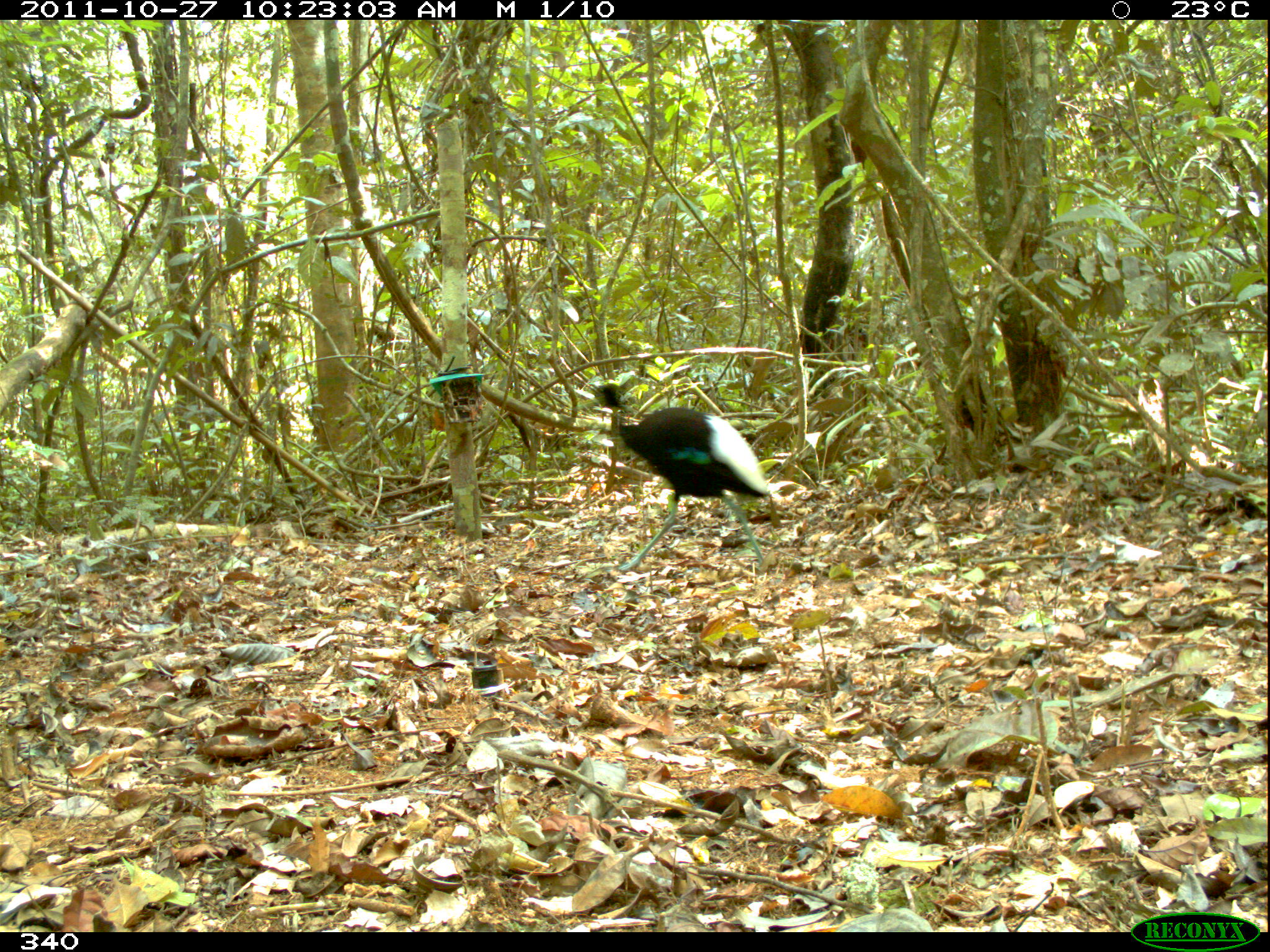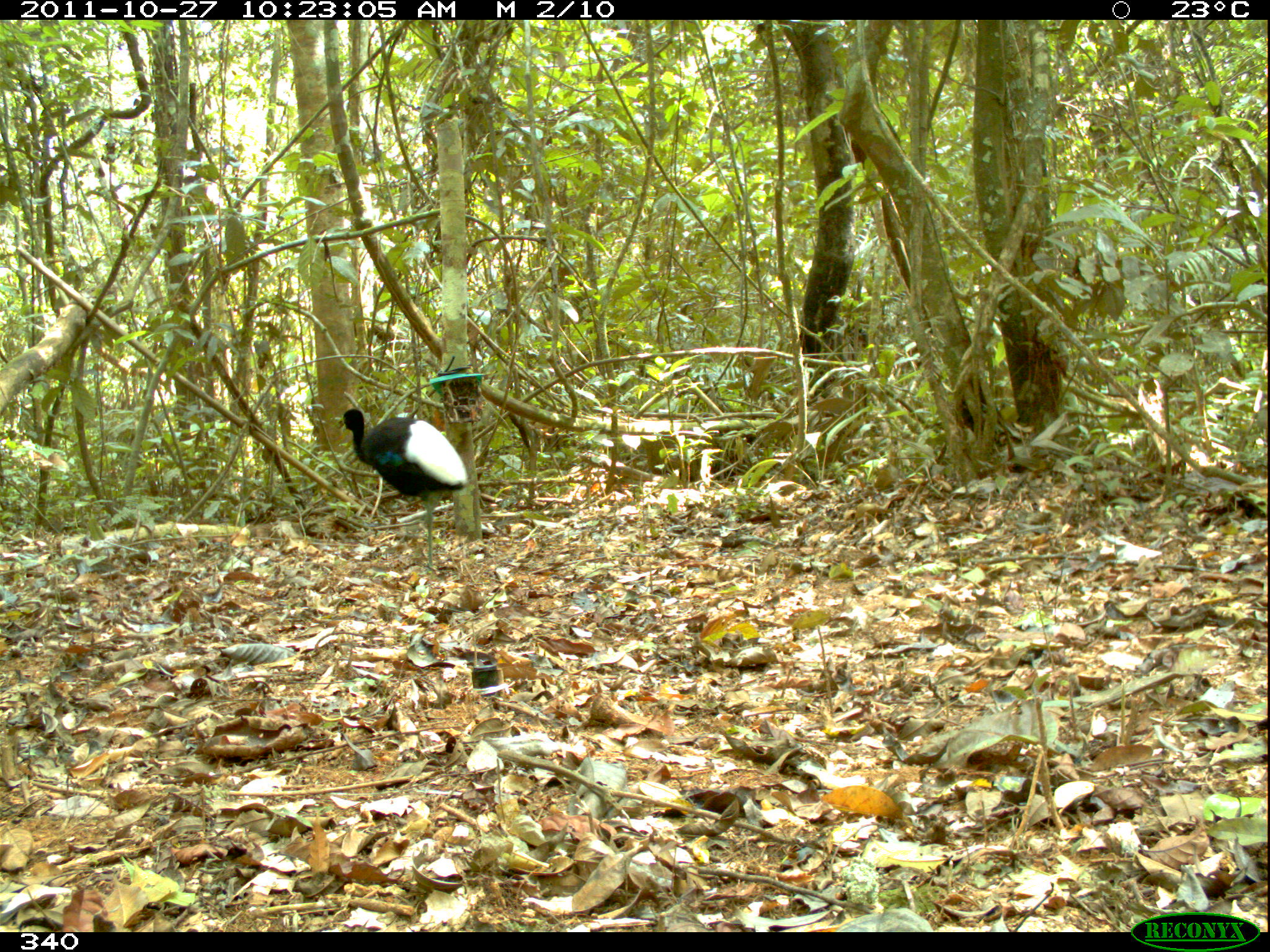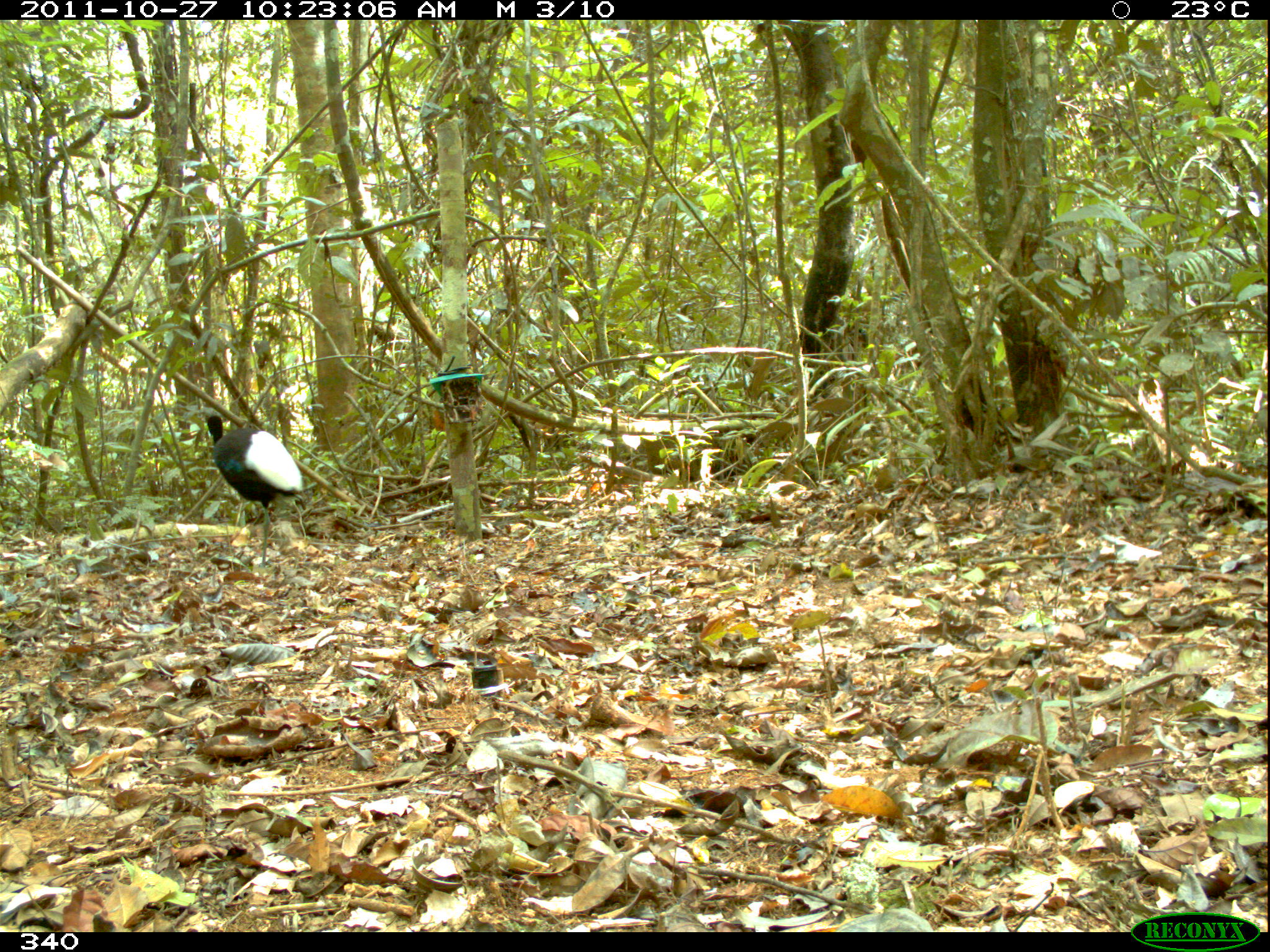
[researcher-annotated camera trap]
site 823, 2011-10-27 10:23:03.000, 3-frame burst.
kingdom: Animalia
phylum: Chordata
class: Aves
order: Gruiformes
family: Psophiidae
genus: Psophia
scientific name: Psophia leucoptera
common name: pale-winged trumpeter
Psophia leucoptera (pale-winged trumpeter).